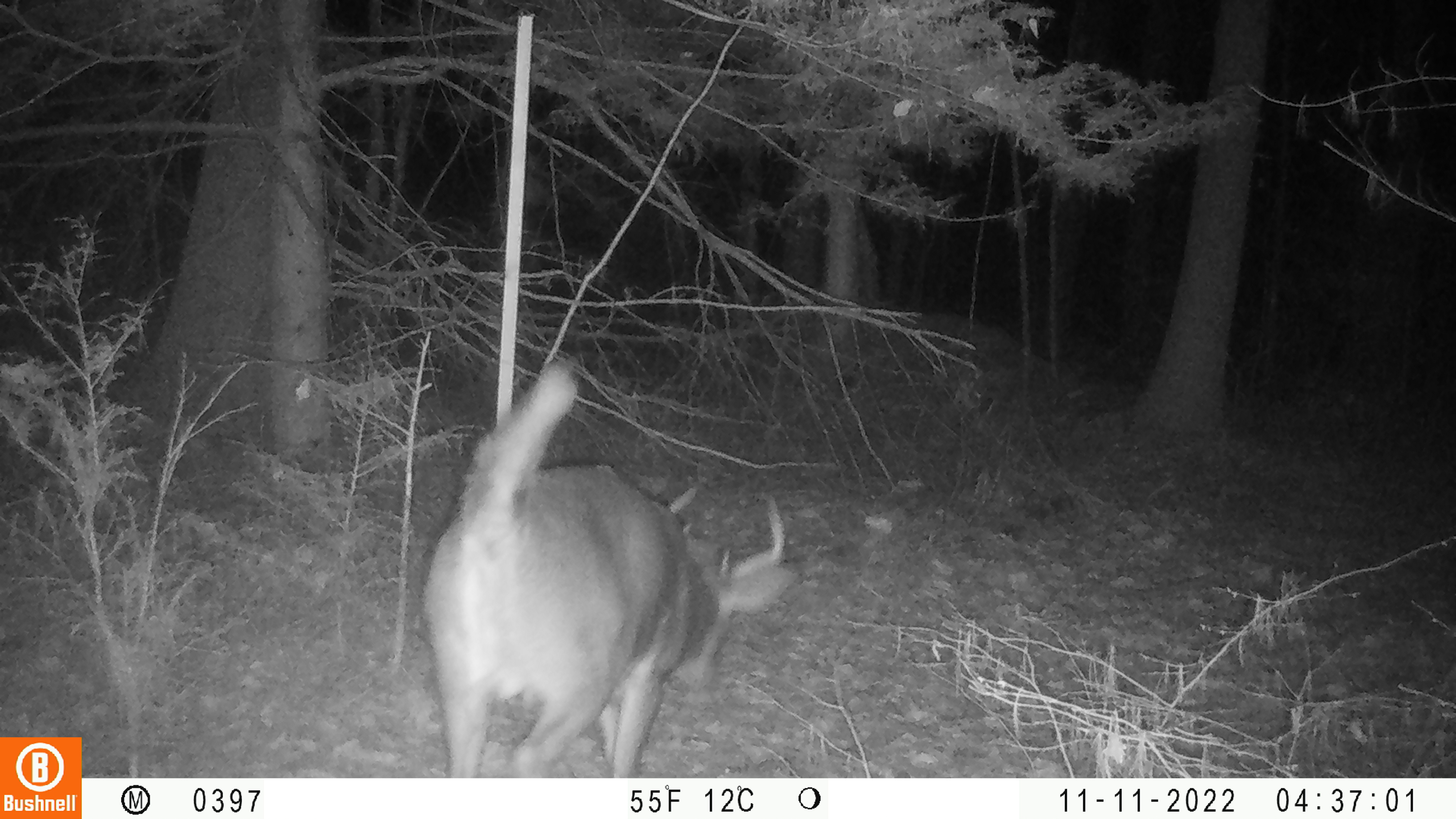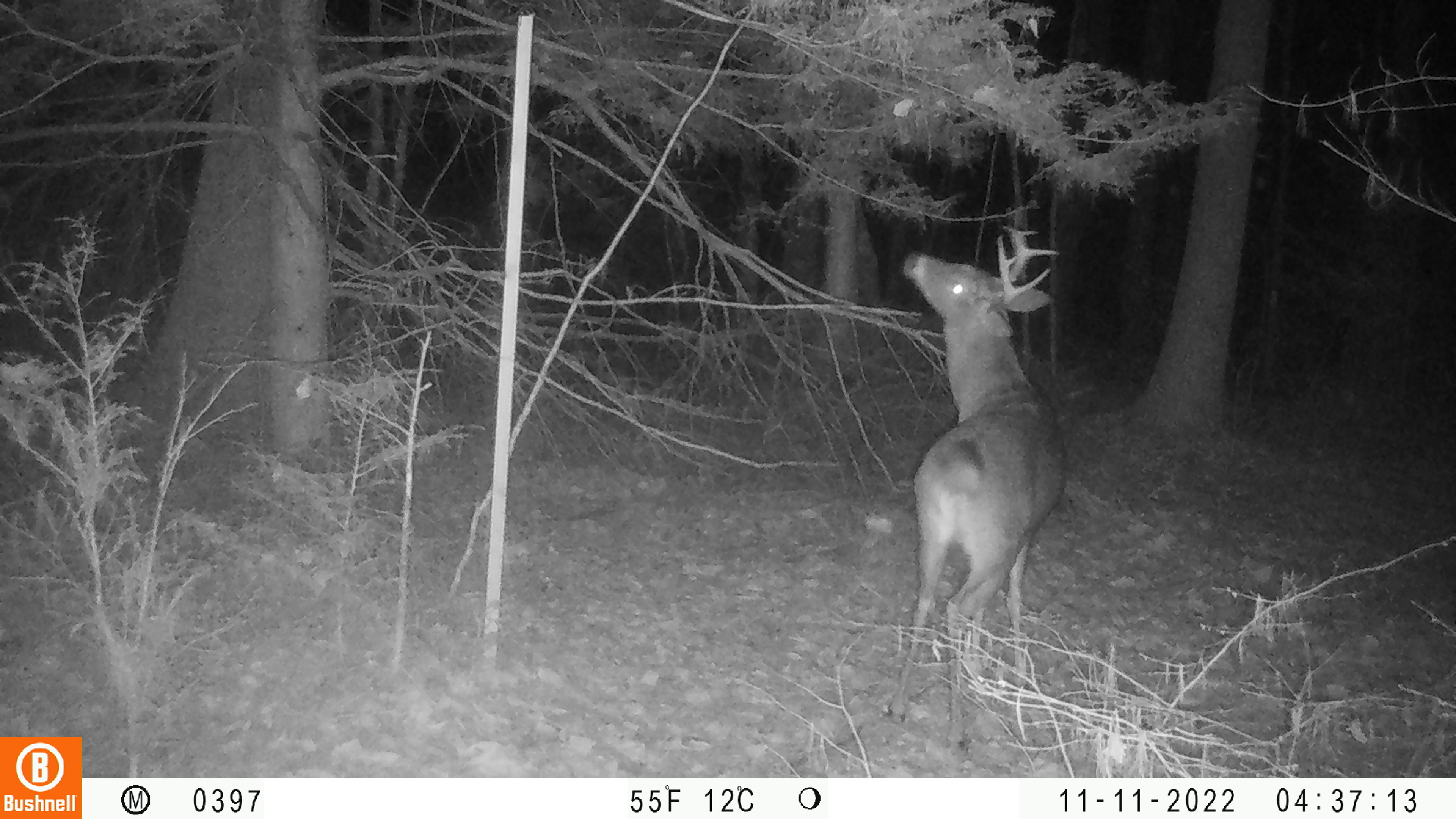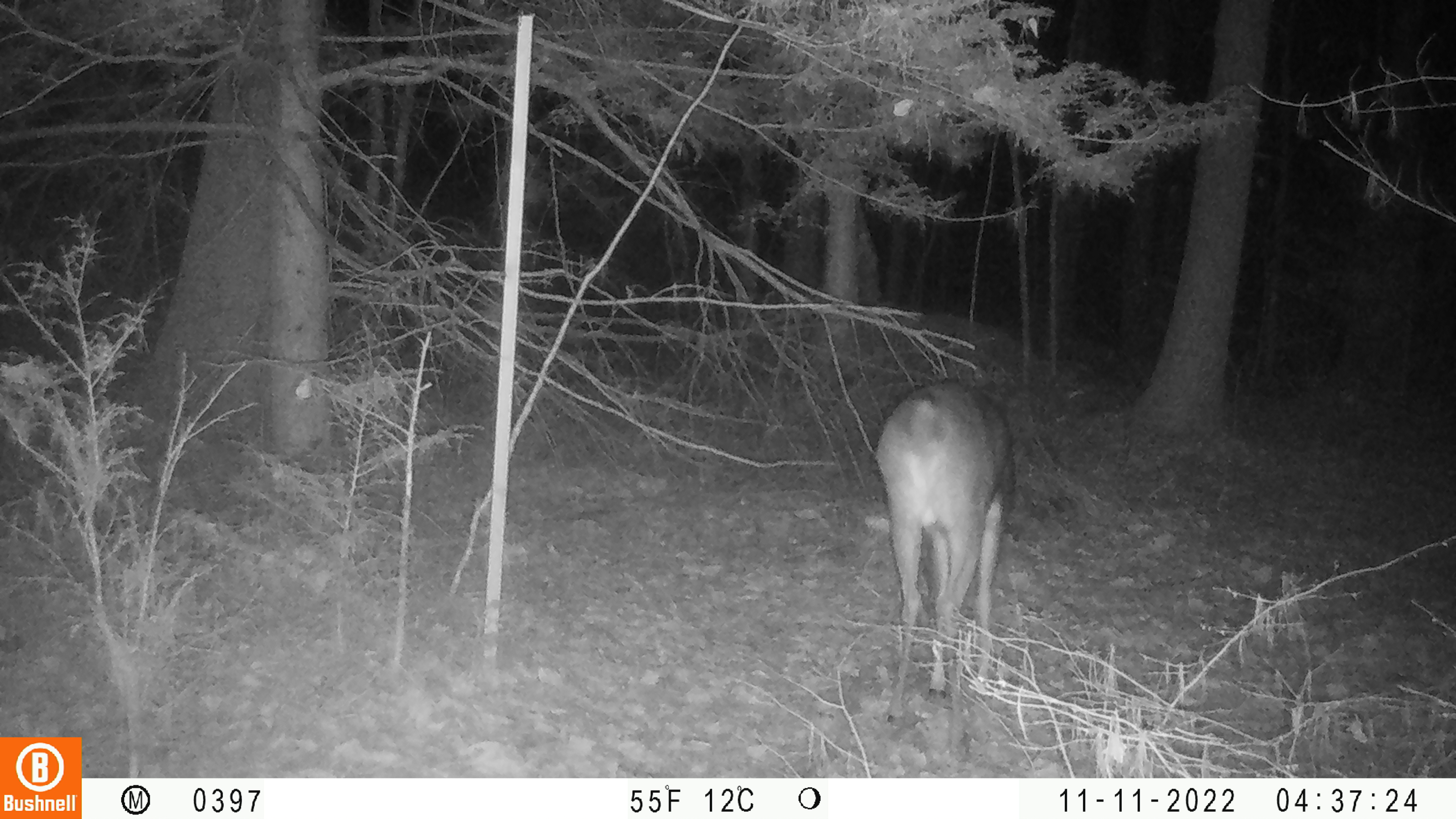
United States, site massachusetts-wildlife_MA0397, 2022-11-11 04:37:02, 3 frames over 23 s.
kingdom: Animalia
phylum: Chordata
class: Mammalia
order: Artiodactyla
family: Cervidae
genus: Odocoileus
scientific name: Odocoileus virginianus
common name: white-tailed deer